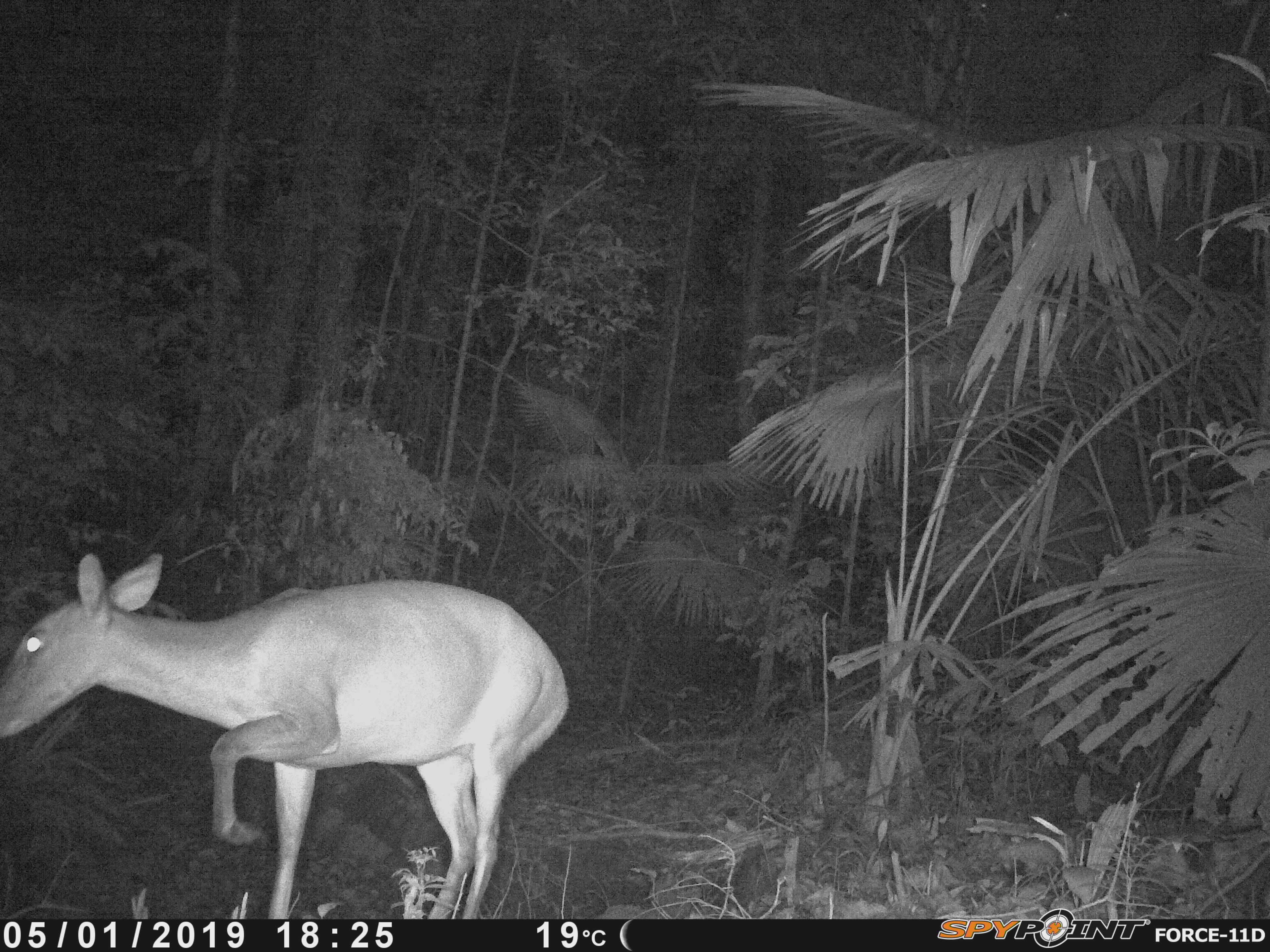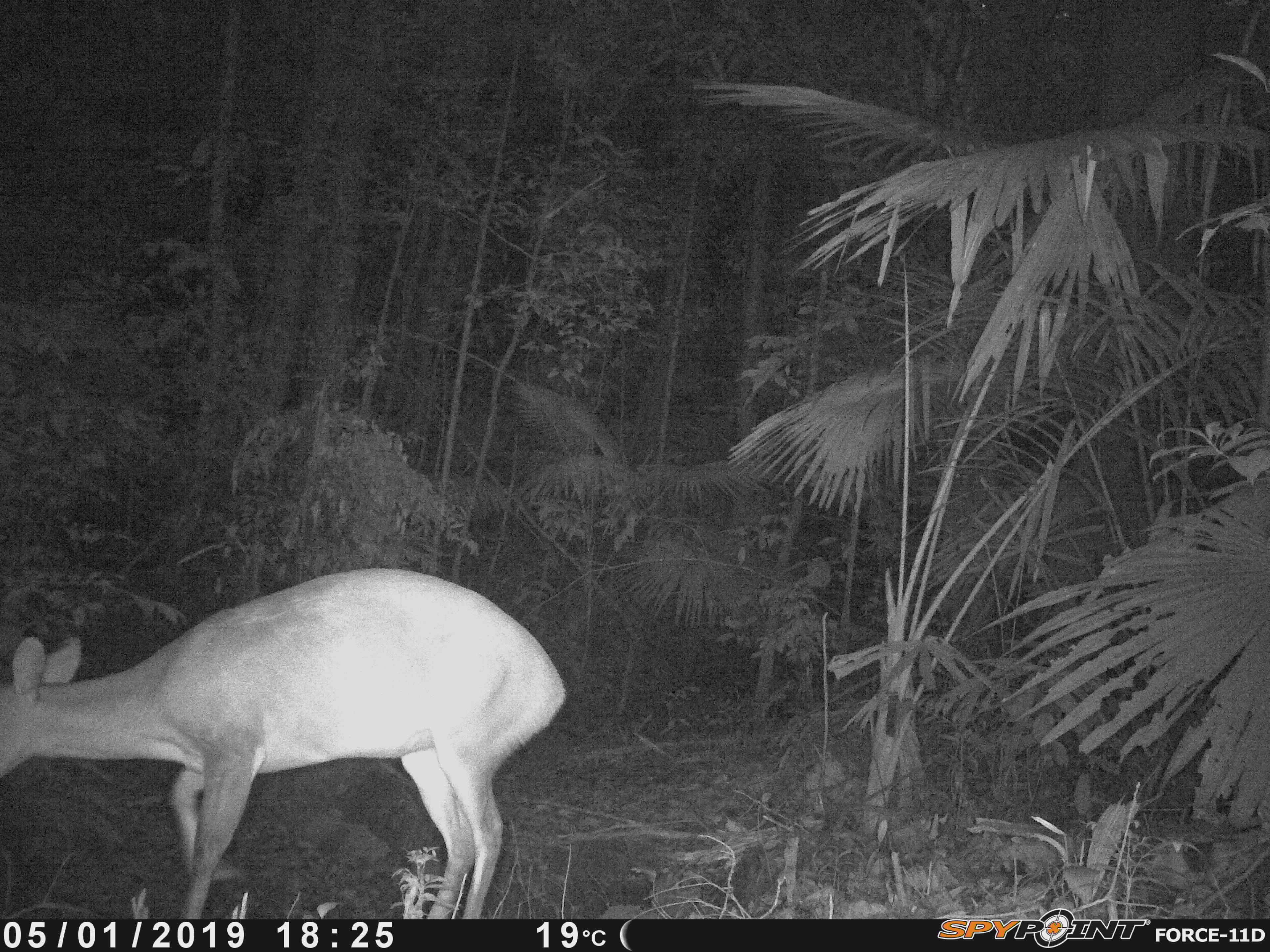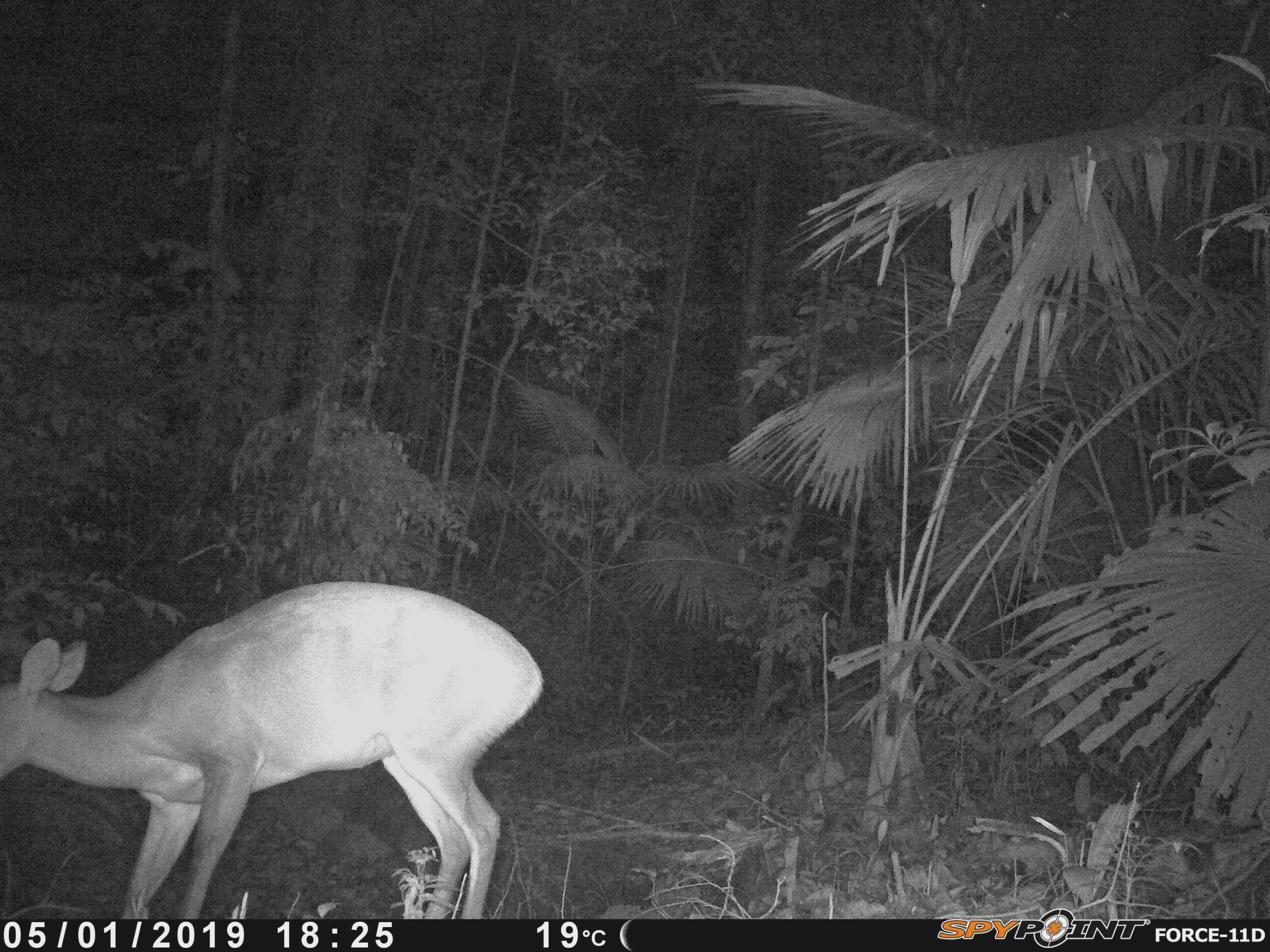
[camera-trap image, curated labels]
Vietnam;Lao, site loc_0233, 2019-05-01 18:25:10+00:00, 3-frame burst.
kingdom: Animalia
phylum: Chordata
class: Mammalia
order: Artiodactyla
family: Cervidae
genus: Muntiacus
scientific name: Muntiacus vuquangensis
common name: large-antlered muntjac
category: large antlered muntjac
Large antlered muntjac (large-antlered muntjac) (Muntiacus vuquangensis). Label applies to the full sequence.